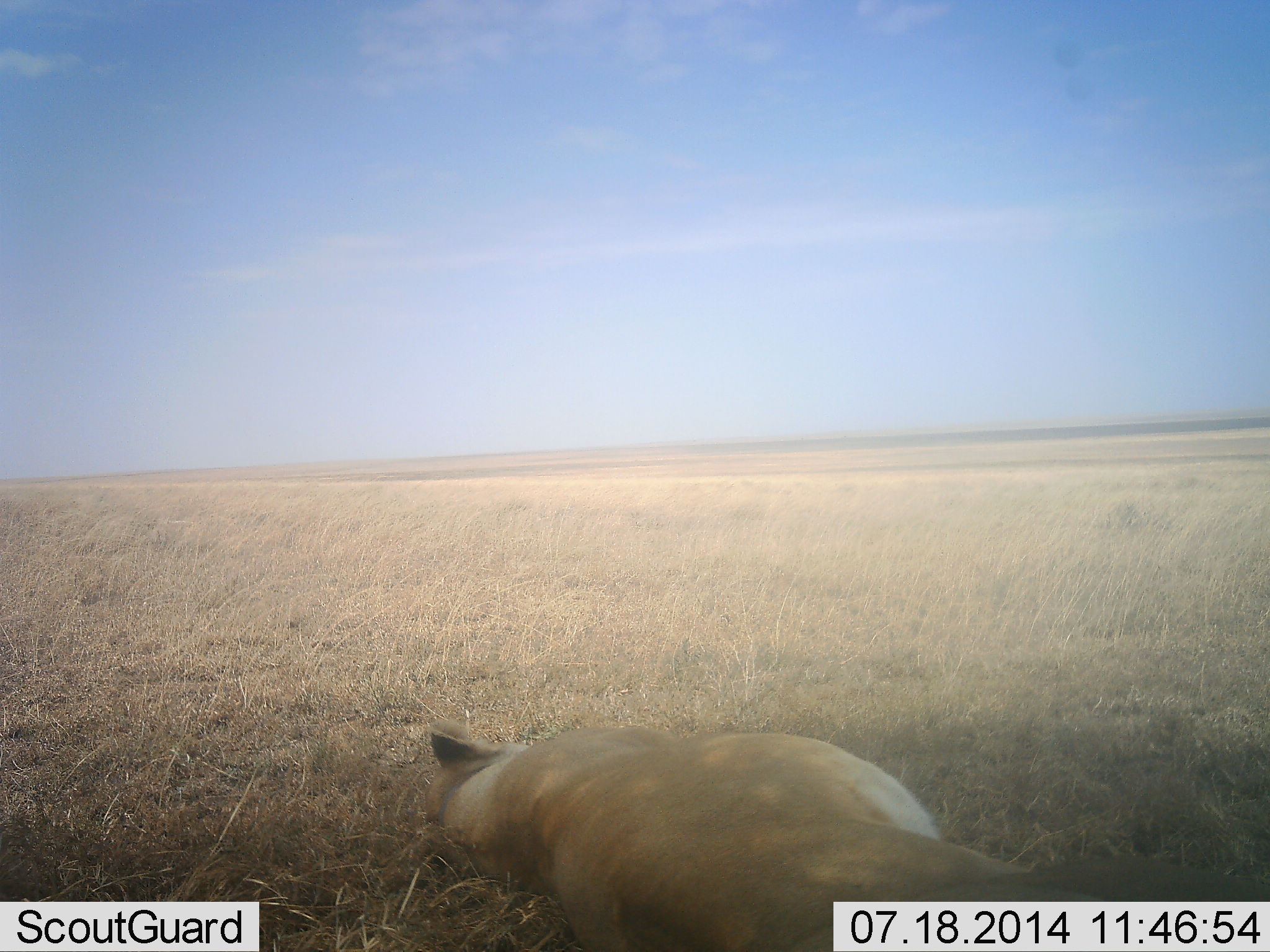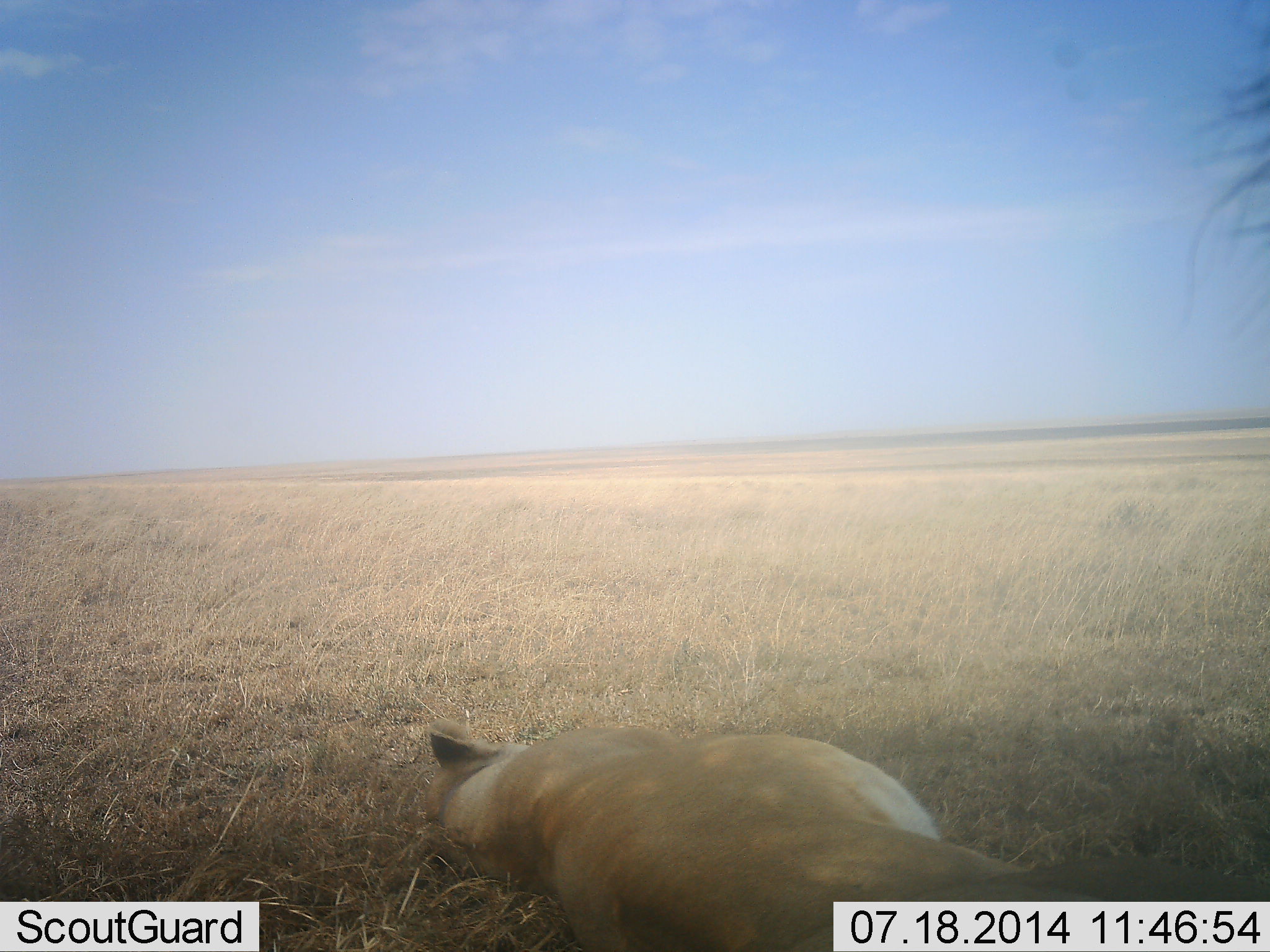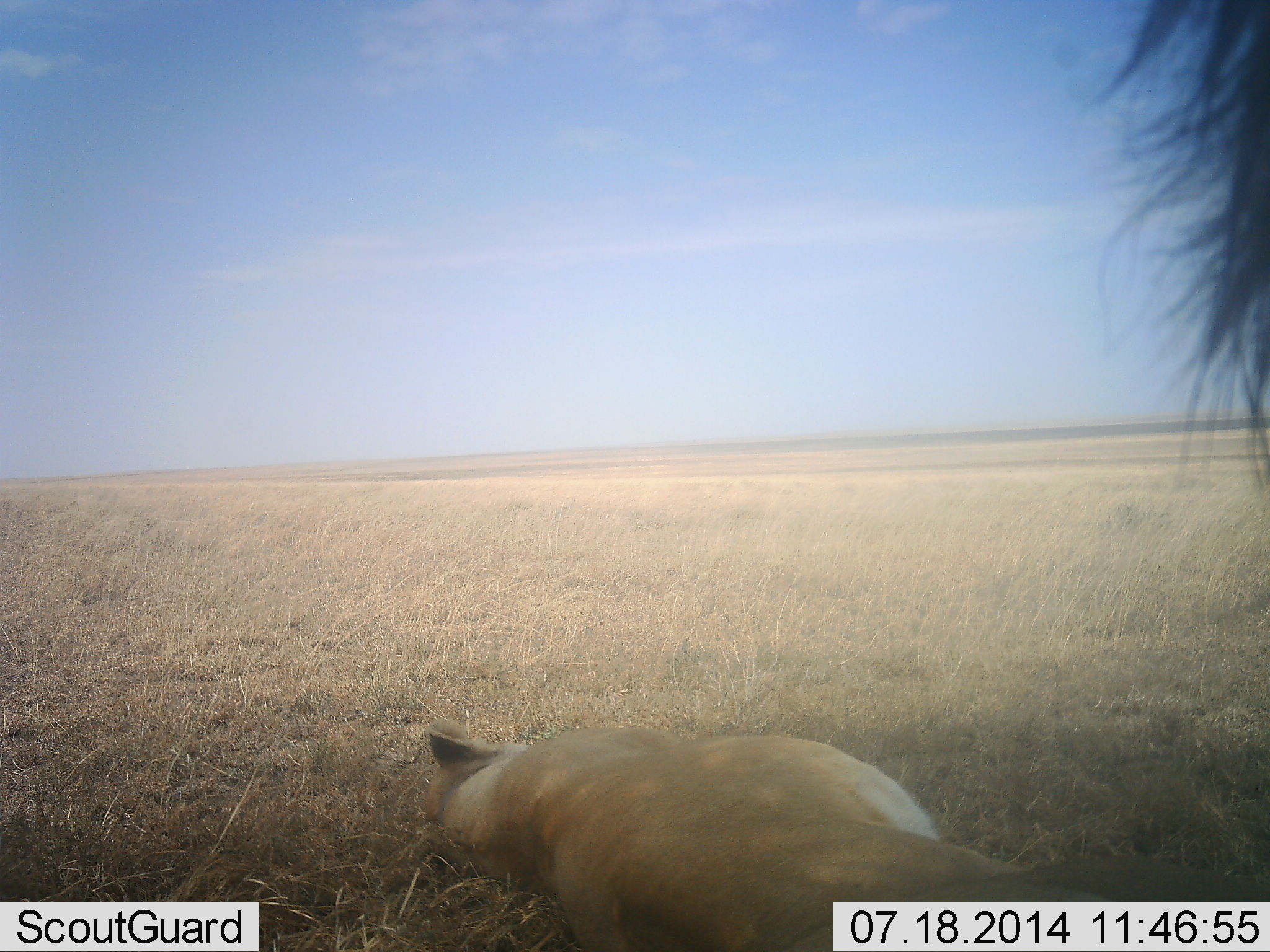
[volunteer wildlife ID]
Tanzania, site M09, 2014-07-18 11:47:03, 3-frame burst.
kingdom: Animalia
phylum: Chordata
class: Mammalia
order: Carnivora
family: Felidae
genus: Panthera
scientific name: Panthera leo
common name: lion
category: lionfemale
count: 1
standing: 0%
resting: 100%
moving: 0%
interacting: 0%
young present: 0%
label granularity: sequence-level